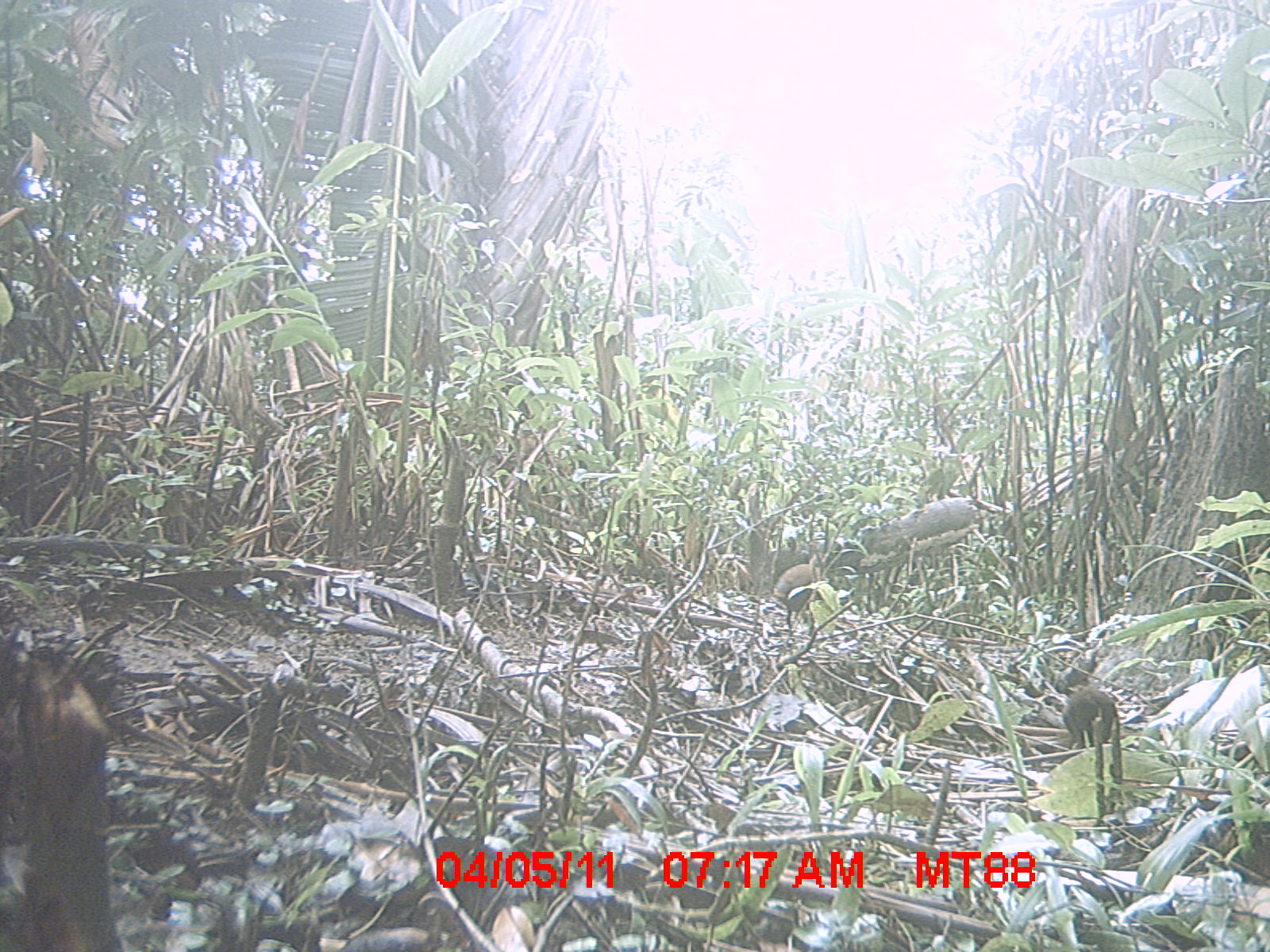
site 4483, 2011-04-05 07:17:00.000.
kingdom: Animalia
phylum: Chordata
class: Aves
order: Gruiformes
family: Sarothruridae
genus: Mentocrex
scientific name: Mentocrex kioloides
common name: madagascar wood rail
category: canirallus kioloides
Canirallus kioloides (madagascar wood rail) (Mentocrex kioloides), count 3.